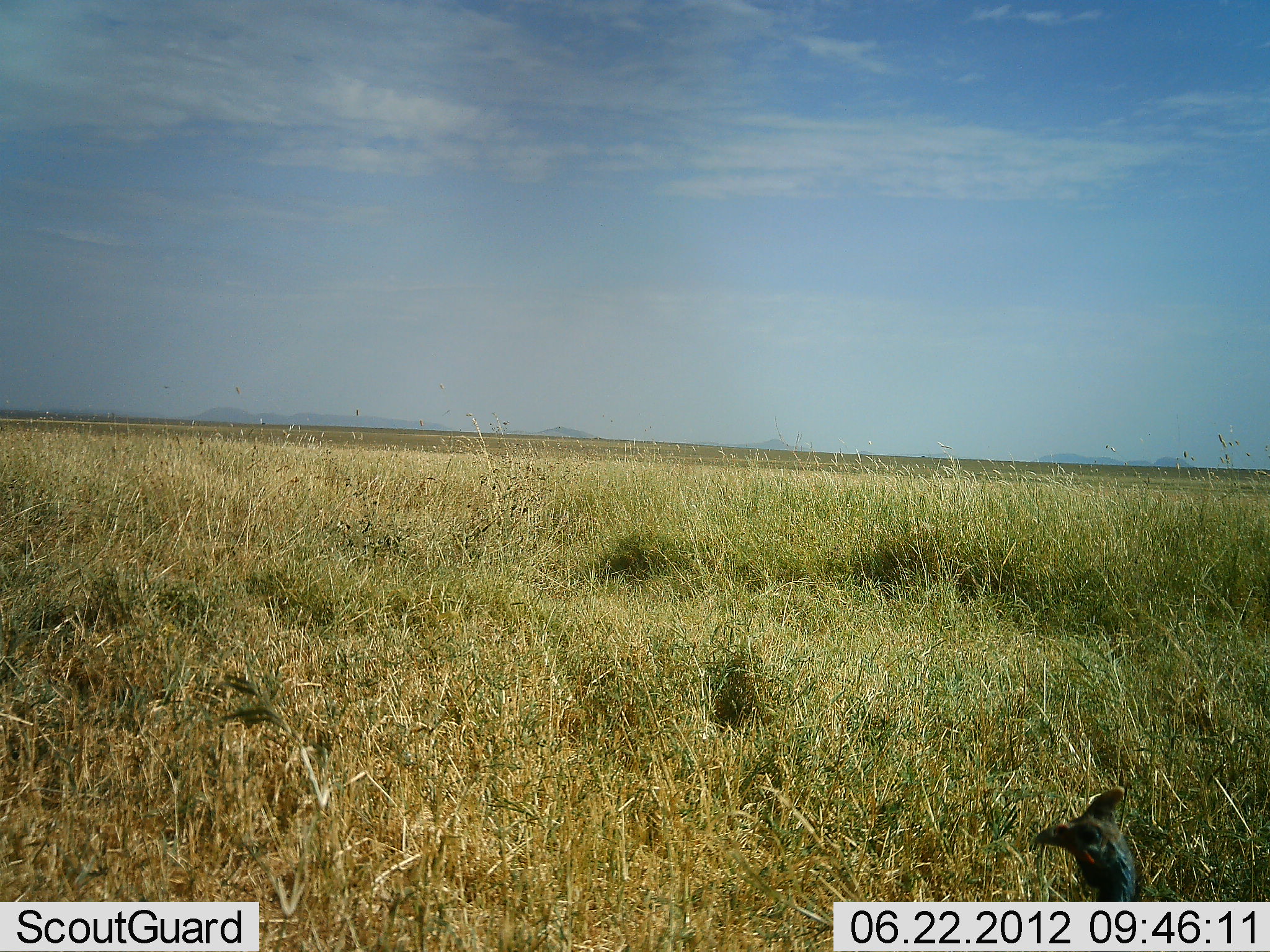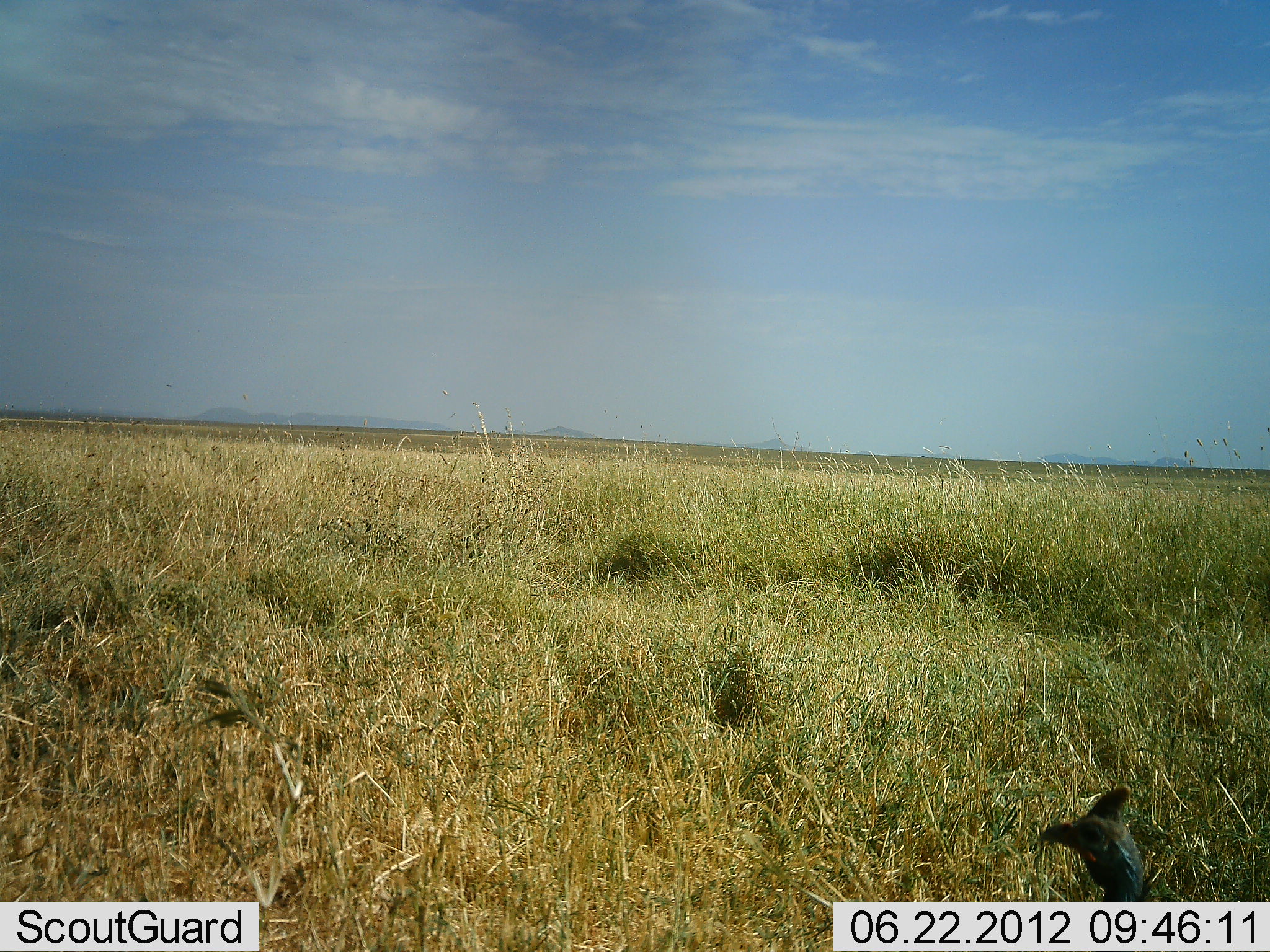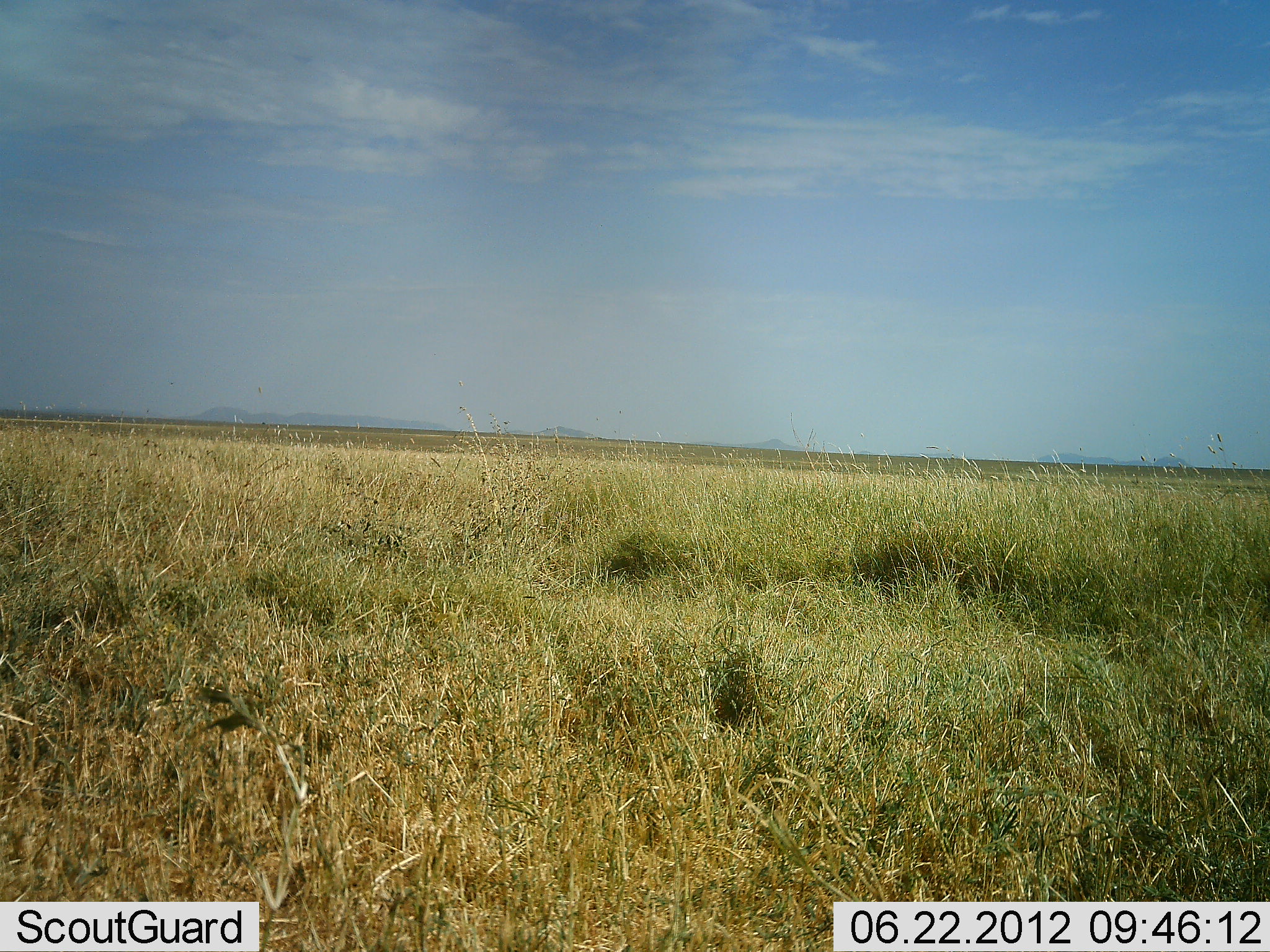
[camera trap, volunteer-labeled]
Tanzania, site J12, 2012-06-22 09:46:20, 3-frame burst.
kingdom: Animalia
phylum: Chordata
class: Aves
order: Galliformes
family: Numididae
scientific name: Numididae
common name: guinea fowl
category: guineafowl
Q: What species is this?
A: Guineafowl (guinea fowl) (Numididae).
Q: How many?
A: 1.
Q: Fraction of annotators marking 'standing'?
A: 70%.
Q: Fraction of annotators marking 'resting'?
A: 0%.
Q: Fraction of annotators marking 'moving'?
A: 30%.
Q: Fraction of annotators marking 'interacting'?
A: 0%.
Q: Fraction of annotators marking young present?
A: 0%.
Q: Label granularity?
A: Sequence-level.